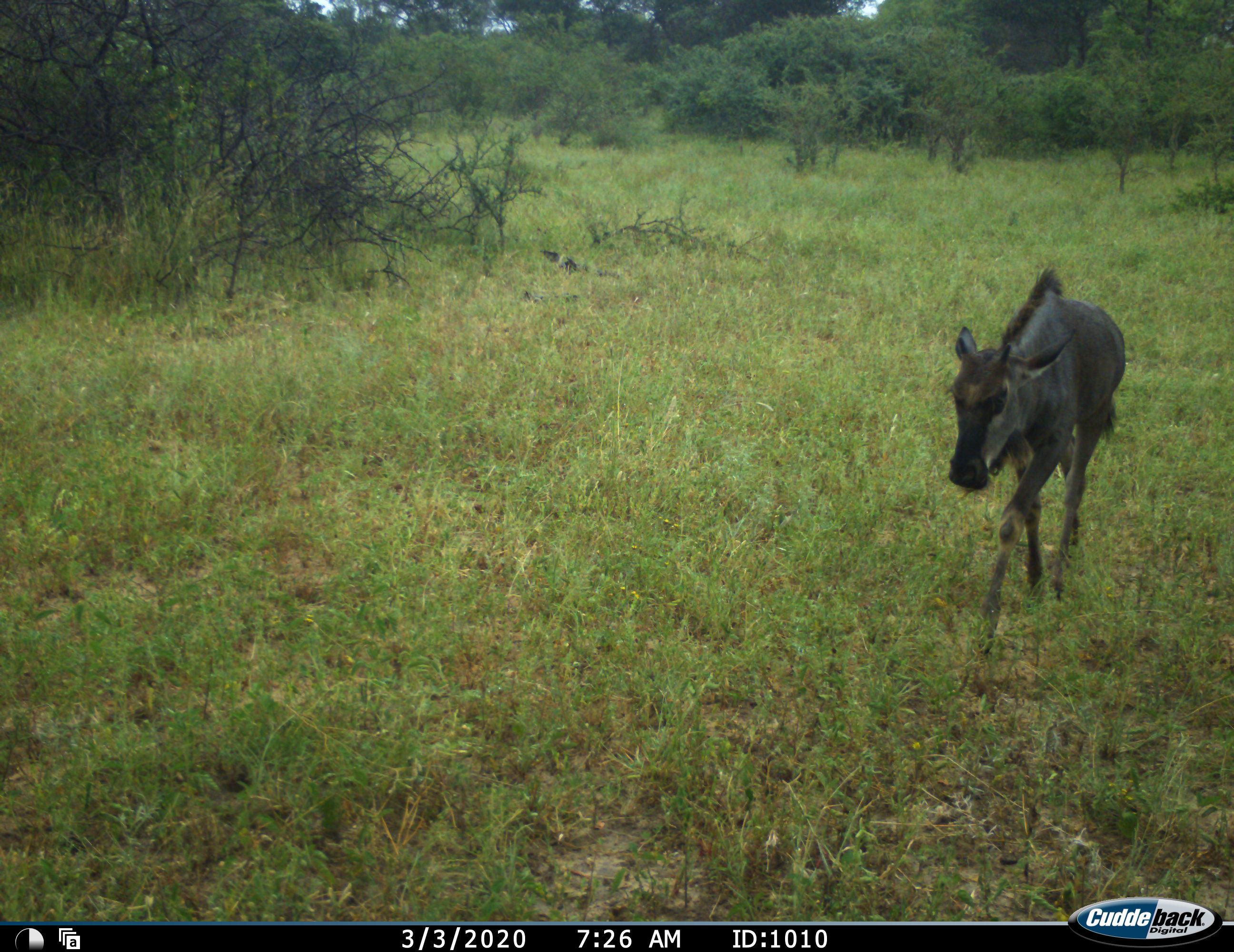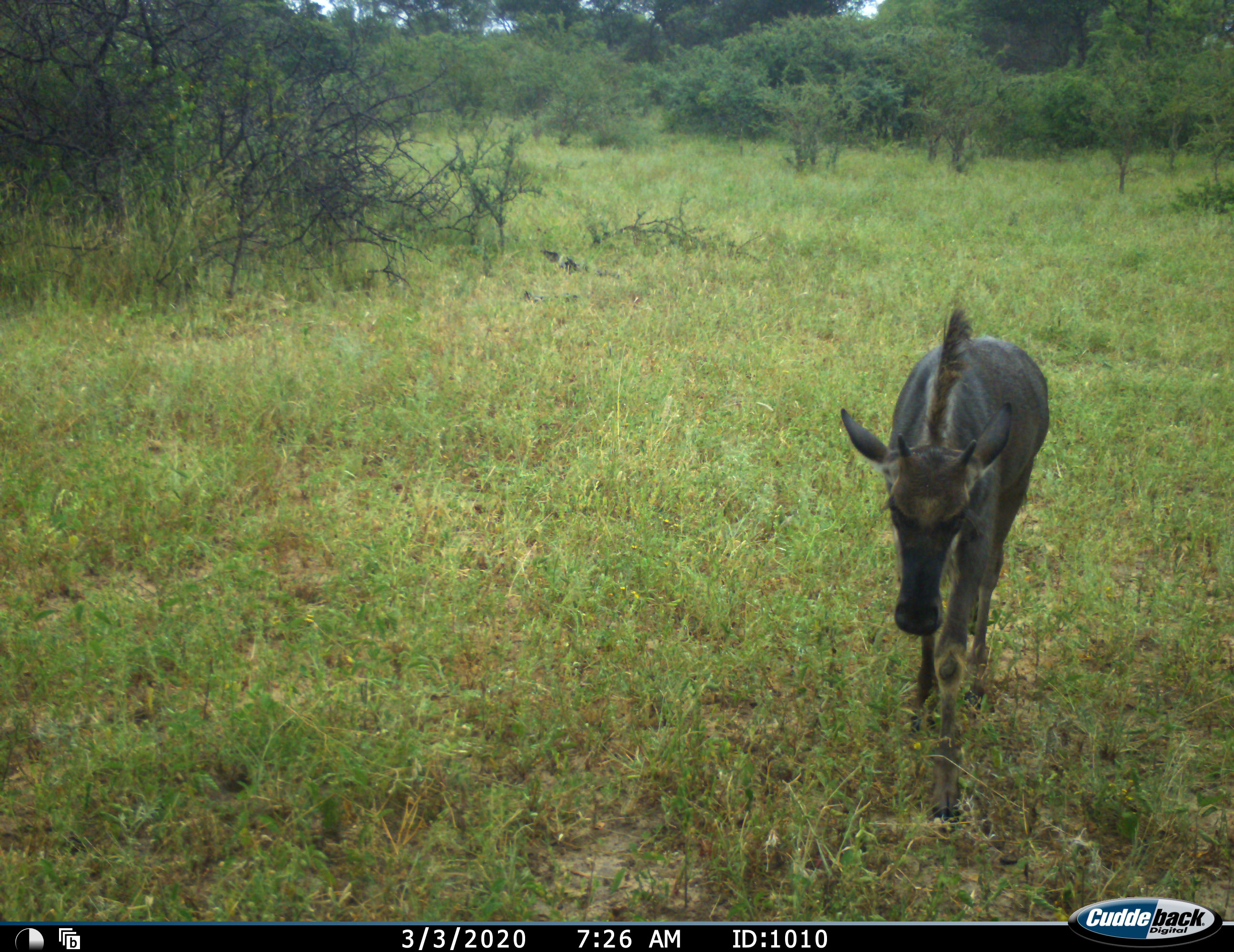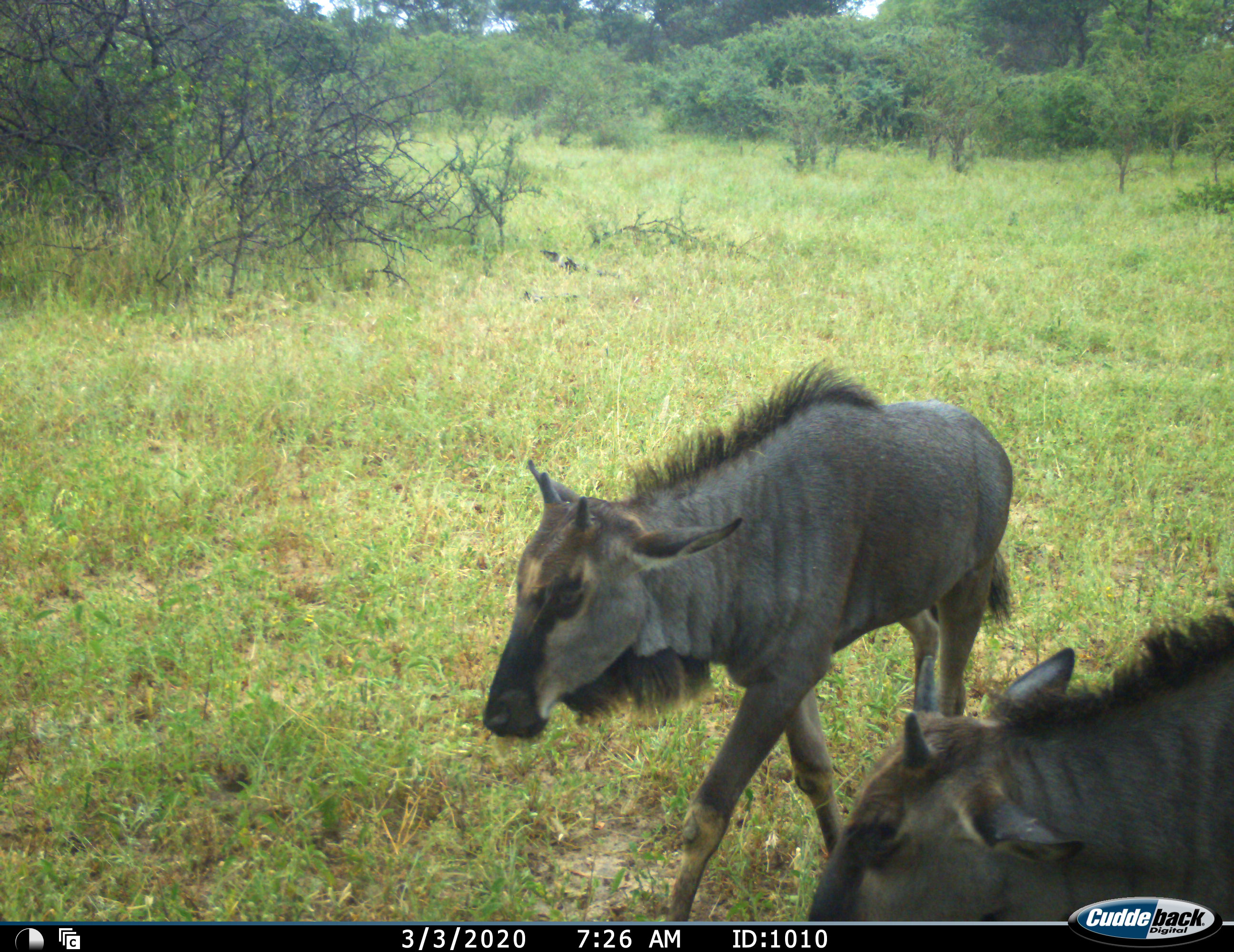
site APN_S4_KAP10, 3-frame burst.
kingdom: Animalia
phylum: Chordata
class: Mammalia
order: Artiodactyla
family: Bovidae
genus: Connochaetes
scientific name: Connochaetes taurinus taurinus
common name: blue wildebeest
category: wildebeestblue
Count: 2.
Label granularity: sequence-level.